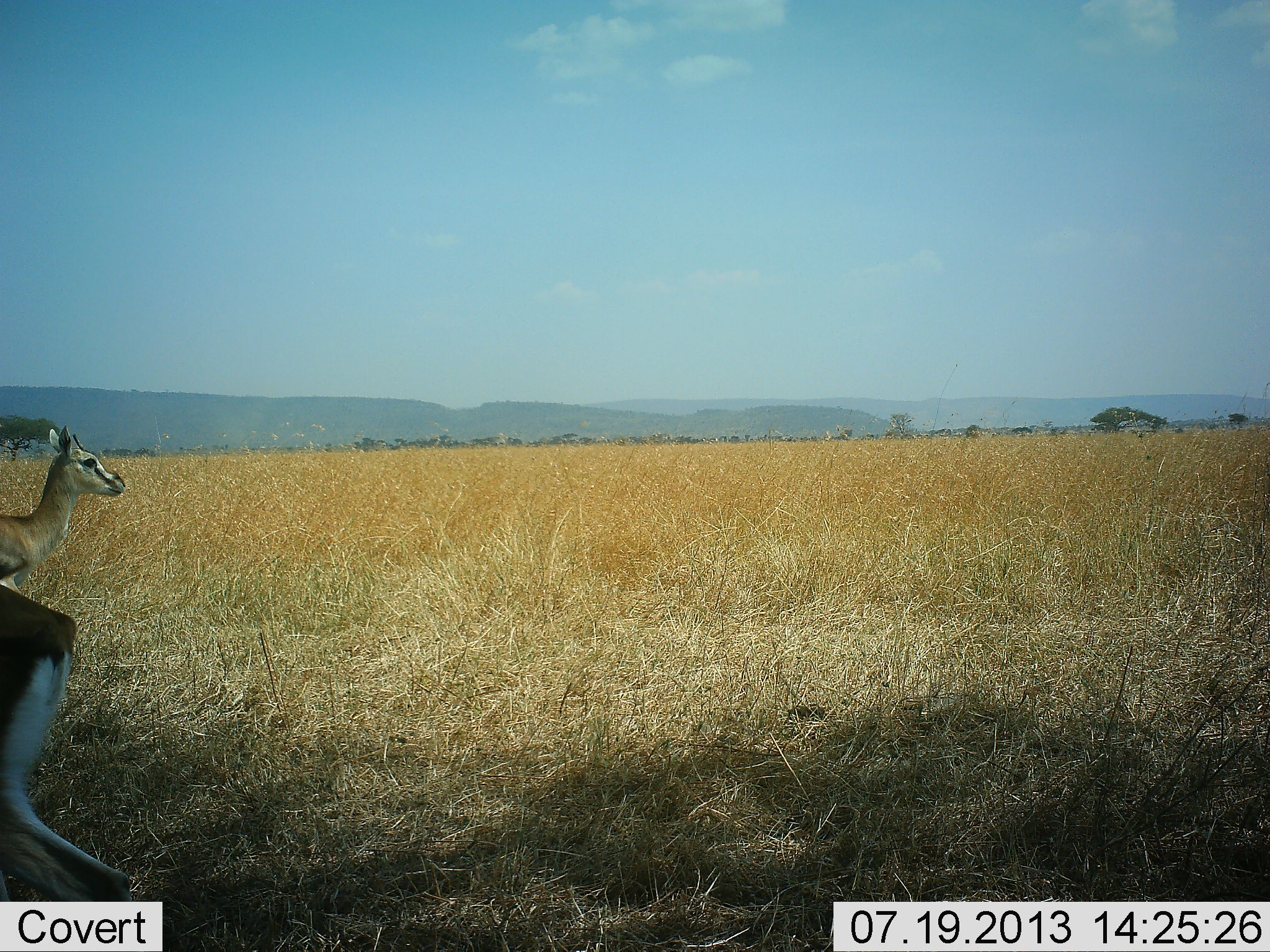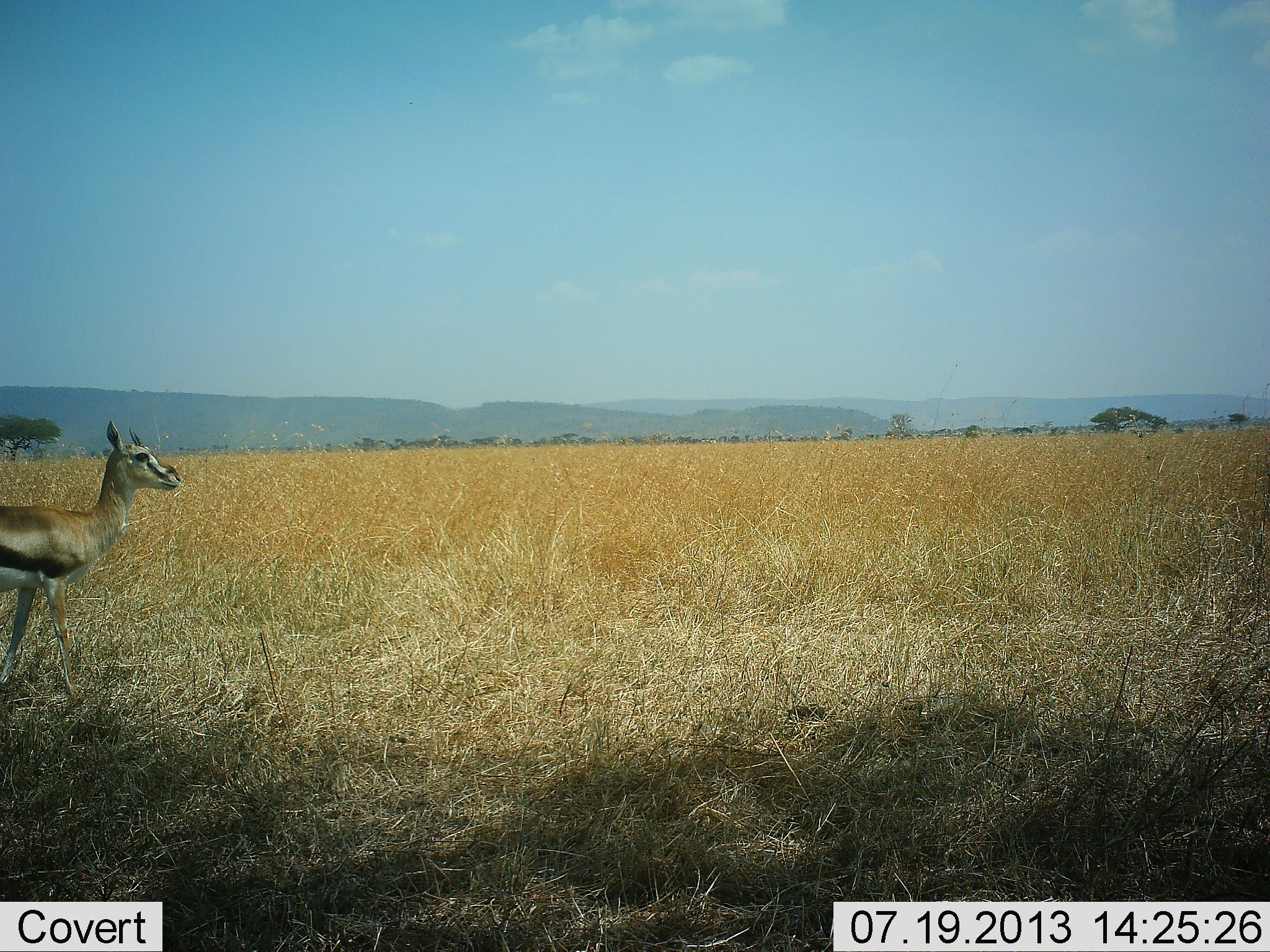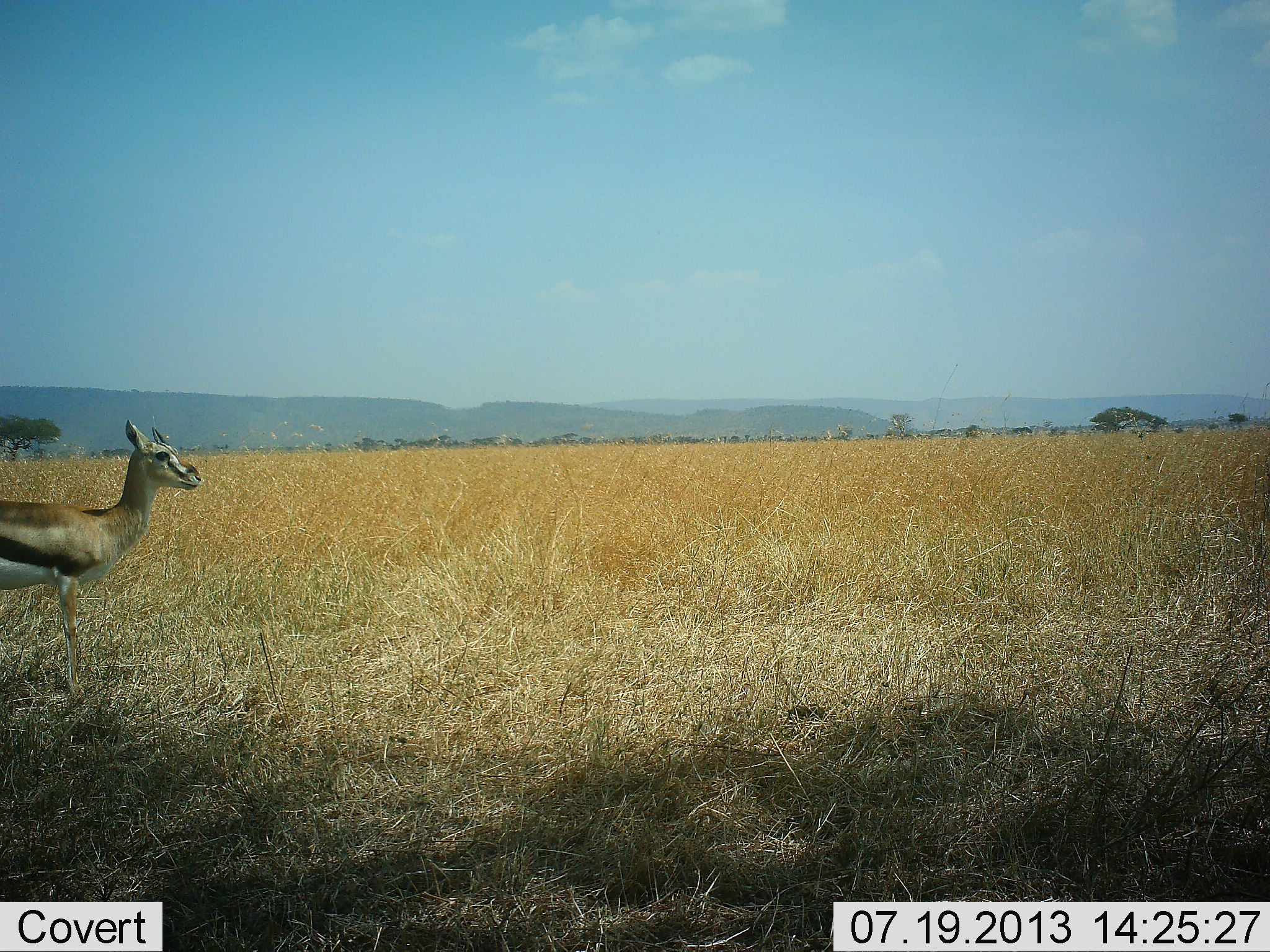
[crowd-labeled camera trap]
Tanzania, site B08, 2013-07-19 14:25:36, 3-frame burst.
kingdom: Animalia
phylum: Chordata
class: Mammalia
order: Artiodactyla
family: Bovidae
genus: Eudorcas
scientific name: Eudorcas thomsonii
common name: thomson's gazelle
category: gazellethomsons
Gazellethomsons (thomson's gazelle) (Eudorcas thomsonii), count 2. Behavior (volunteer vote fractions): standing 40%, resting 0%, moving 70%, interacting 0%. Young present (vote fraction): 0%. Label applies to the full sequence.